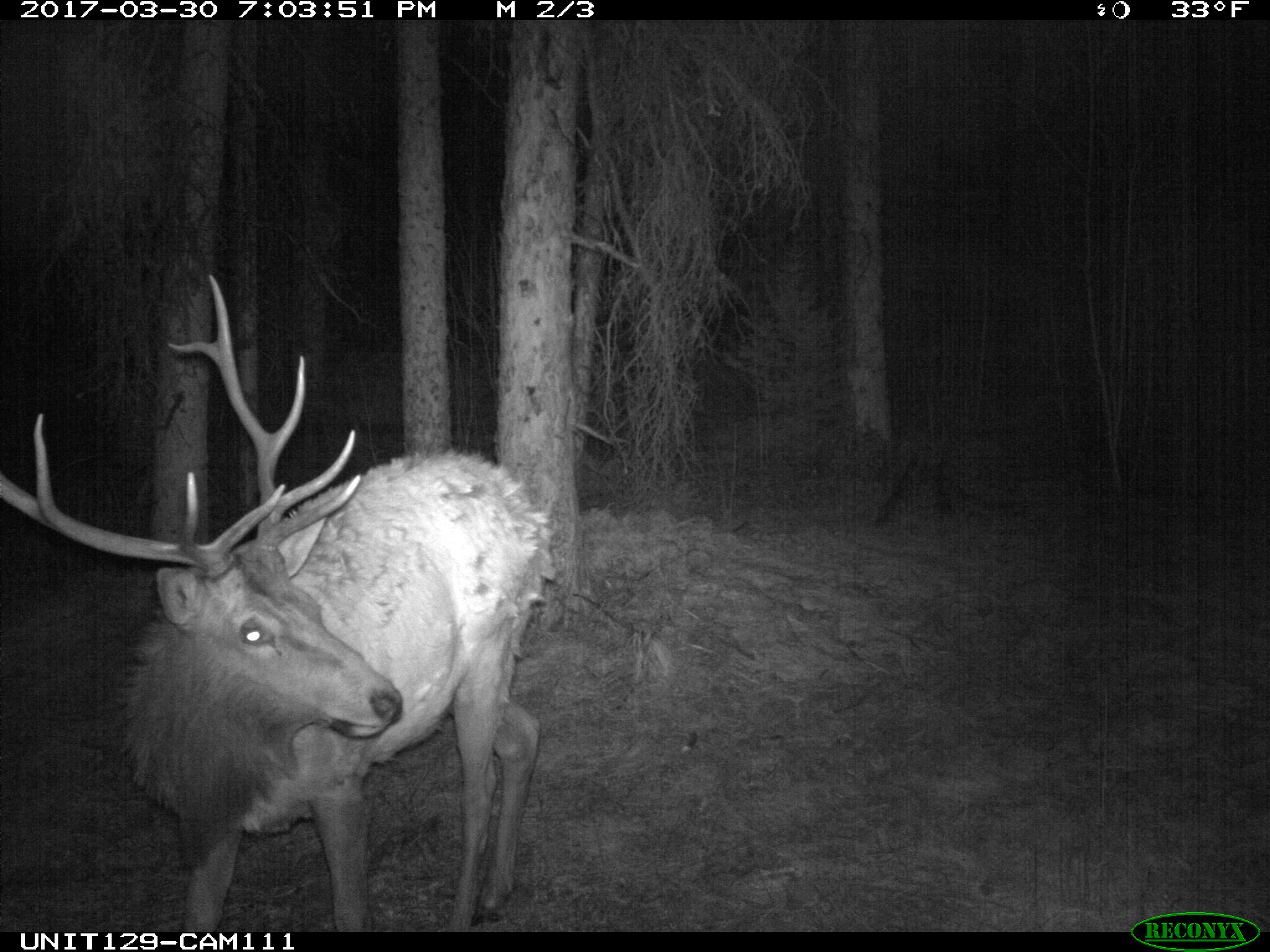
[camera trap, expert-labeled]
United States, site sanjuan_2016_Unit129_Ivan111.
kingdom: Animalia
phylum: Chordata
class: Mammalia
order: Artiodactyla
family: Cervidae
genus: Cervus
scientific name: Cervus elaphus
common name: red deer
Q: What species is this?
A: Cervus elaphus (red deer).